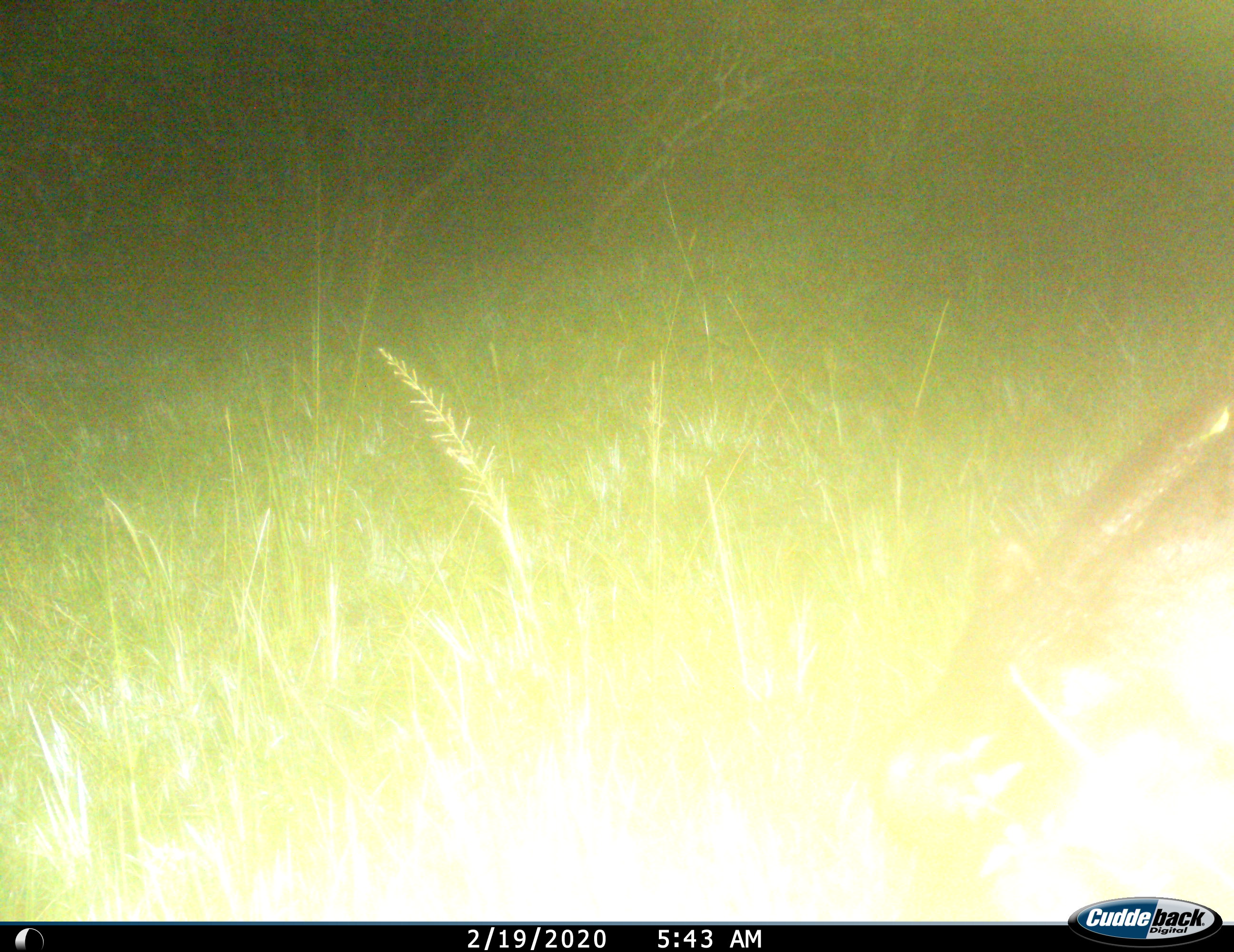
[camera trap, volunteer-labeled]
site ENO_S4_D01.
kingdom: Animalia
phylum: Chordata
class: Mammalia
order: Artiodactyla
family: Hippopotamidae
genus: Hippopotamus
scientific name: Hippopotamus amphibius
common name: hippopotamus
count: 1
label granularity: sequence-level